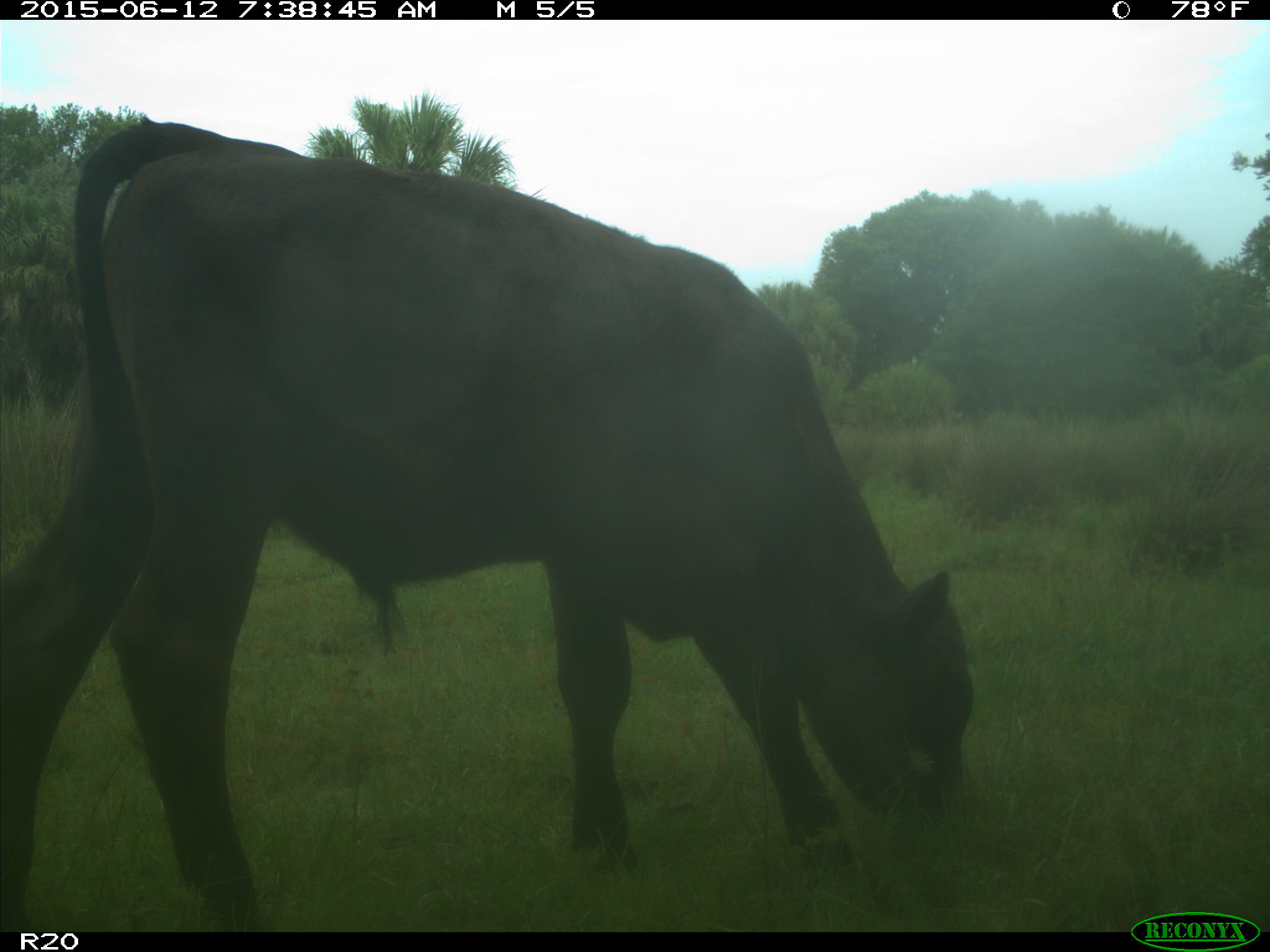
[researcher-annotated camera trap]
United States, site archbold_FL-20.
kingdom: Animalia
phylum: Chordata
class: Mammalia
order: Artiodactyla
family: Bovidae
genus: Bos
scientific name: Bos taurus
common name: domestic cow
Bos taurus (domestic cow).